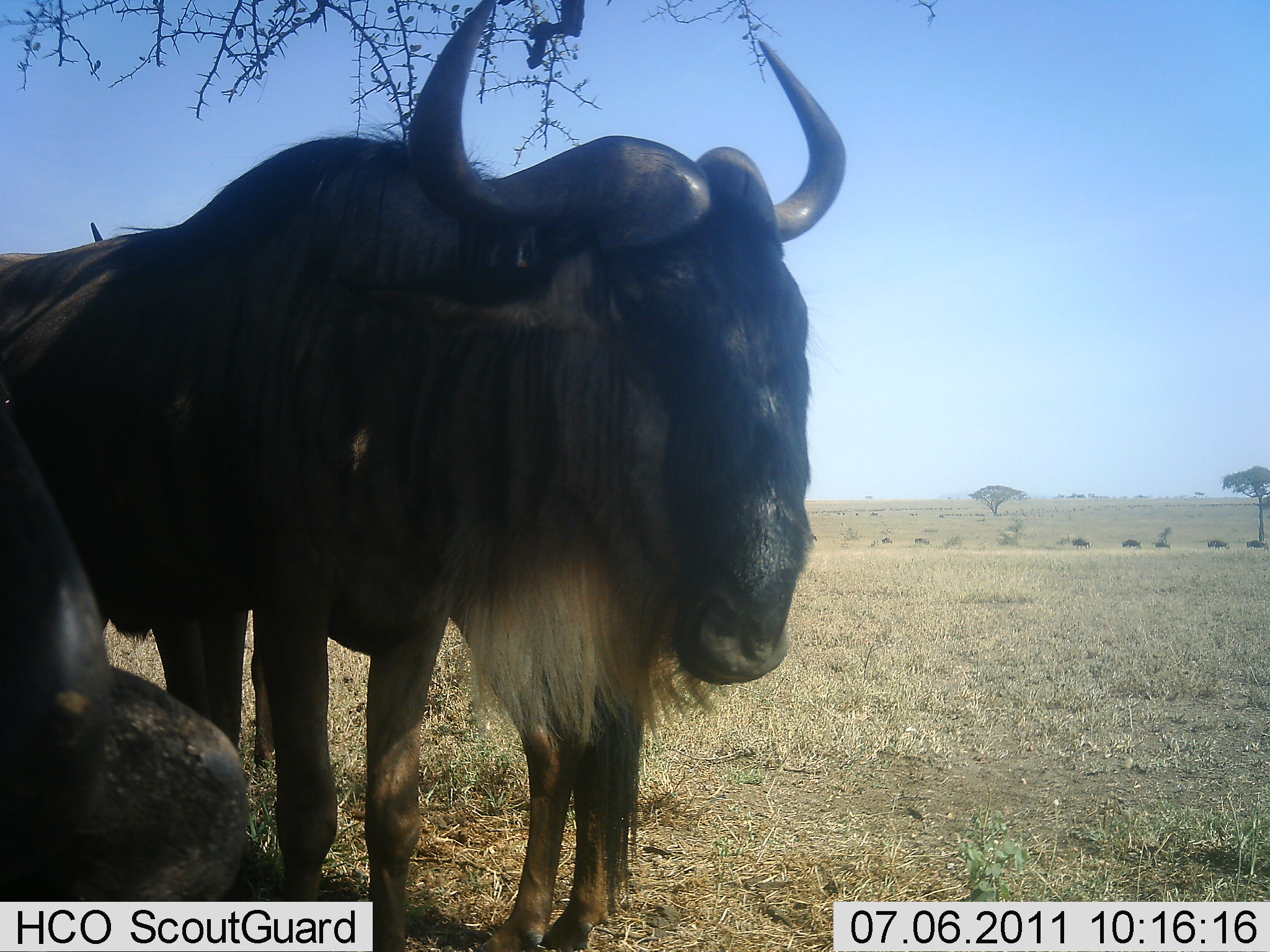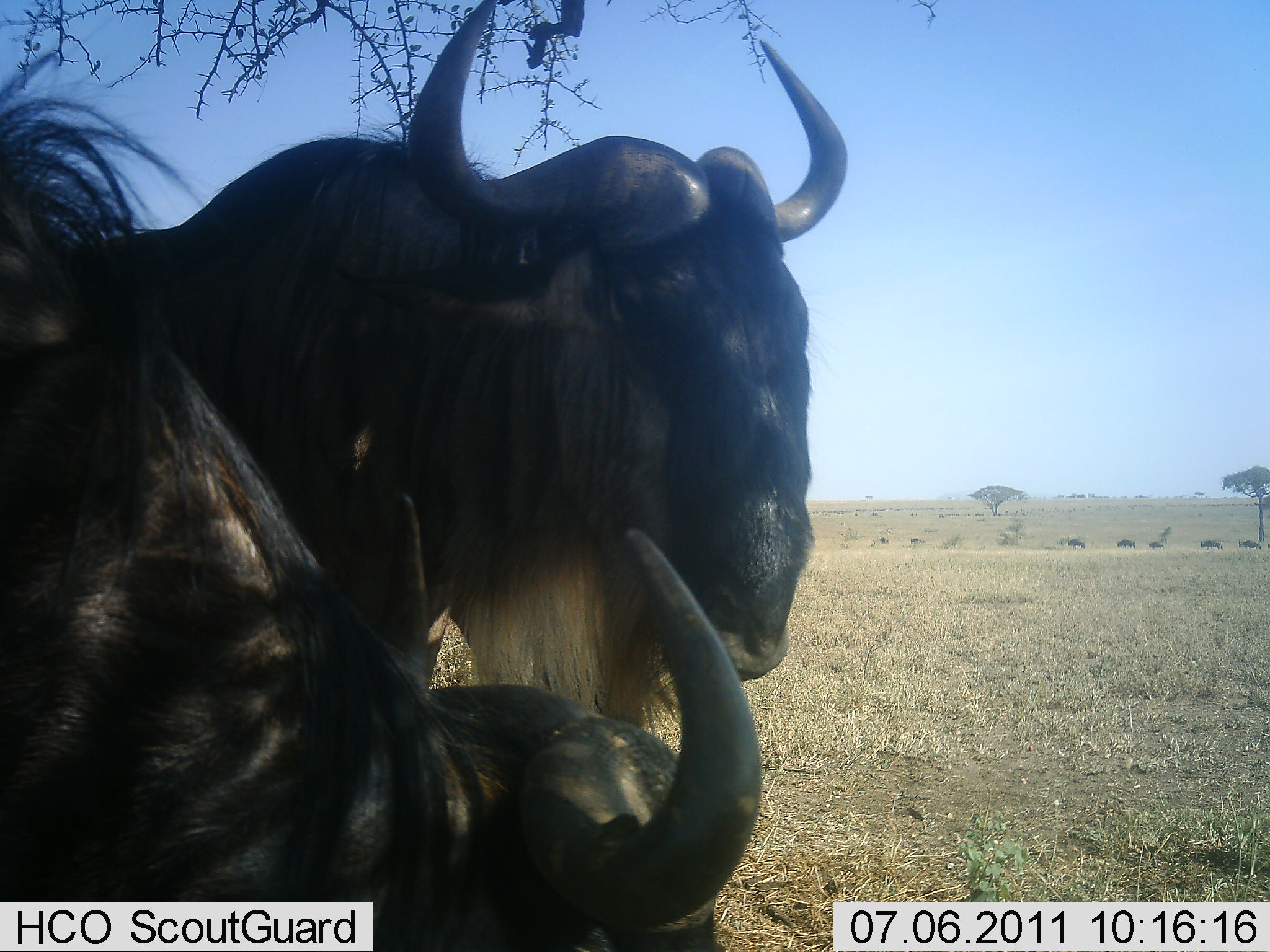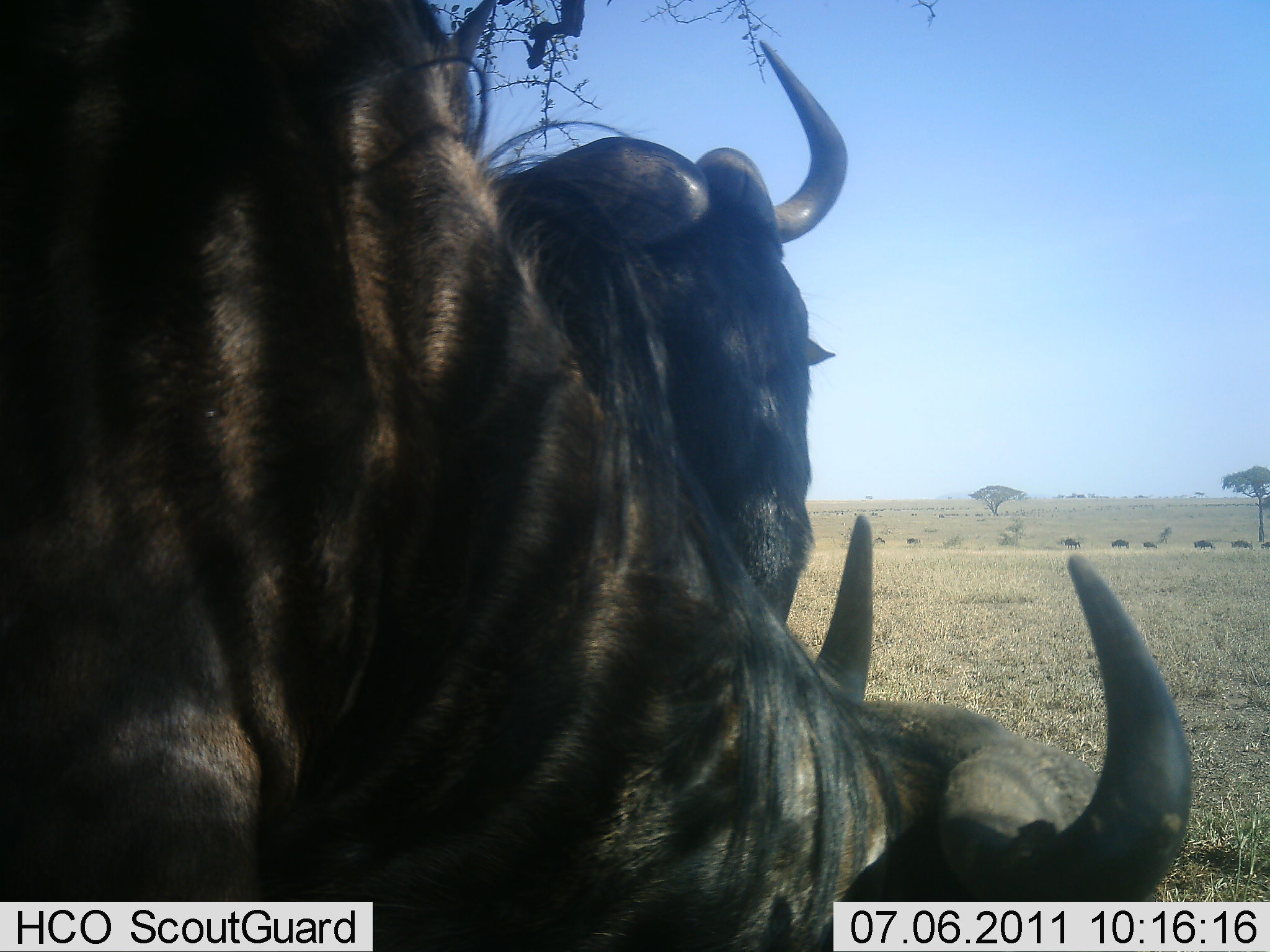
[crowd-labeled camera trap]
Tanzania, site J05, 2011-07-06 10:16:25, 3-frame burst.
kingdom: Animalia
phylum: Chordata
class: Mammalia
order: Artiodactyla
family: Bovidae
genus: Connochaetes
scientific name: Connochaetes taurinus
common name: blue wildebeest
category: wildebeest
Wildebeest (blue wildebeest) (Connochaetes taurinus), count 2. Behavior (volunteer vote fractions): standing 83%, resting 0%, moving 50%, interacting 0%. Young present (vote fraction): 0%. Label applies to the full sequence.